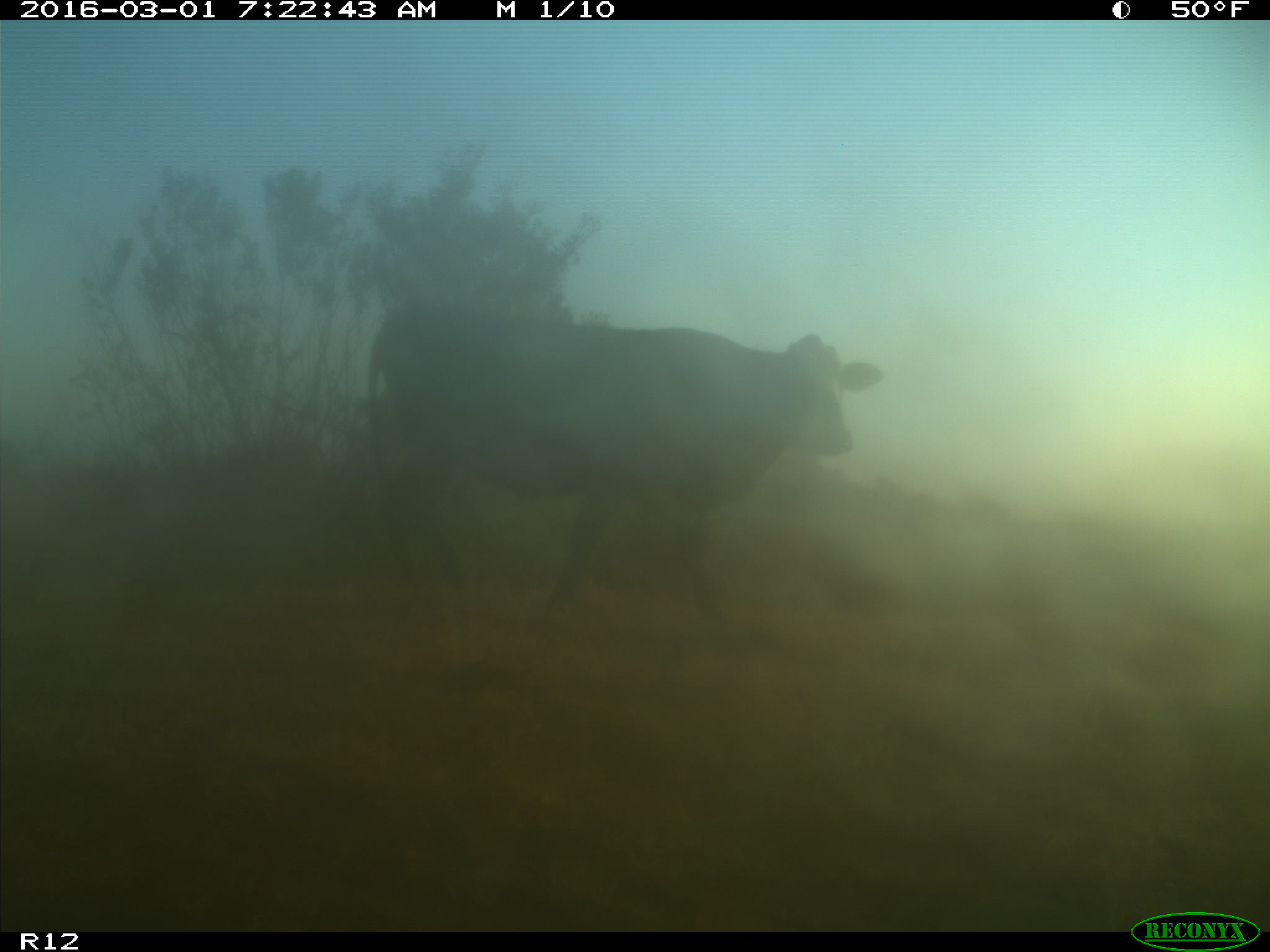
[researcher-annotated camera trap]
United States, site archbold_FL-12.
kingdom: Animalia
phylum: Chordata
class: Mammalia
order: Artiodactyla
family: Bovidae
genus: Bos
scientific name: Bos taurus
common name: domestic cow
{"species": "Bos taurus (domestic cow)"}